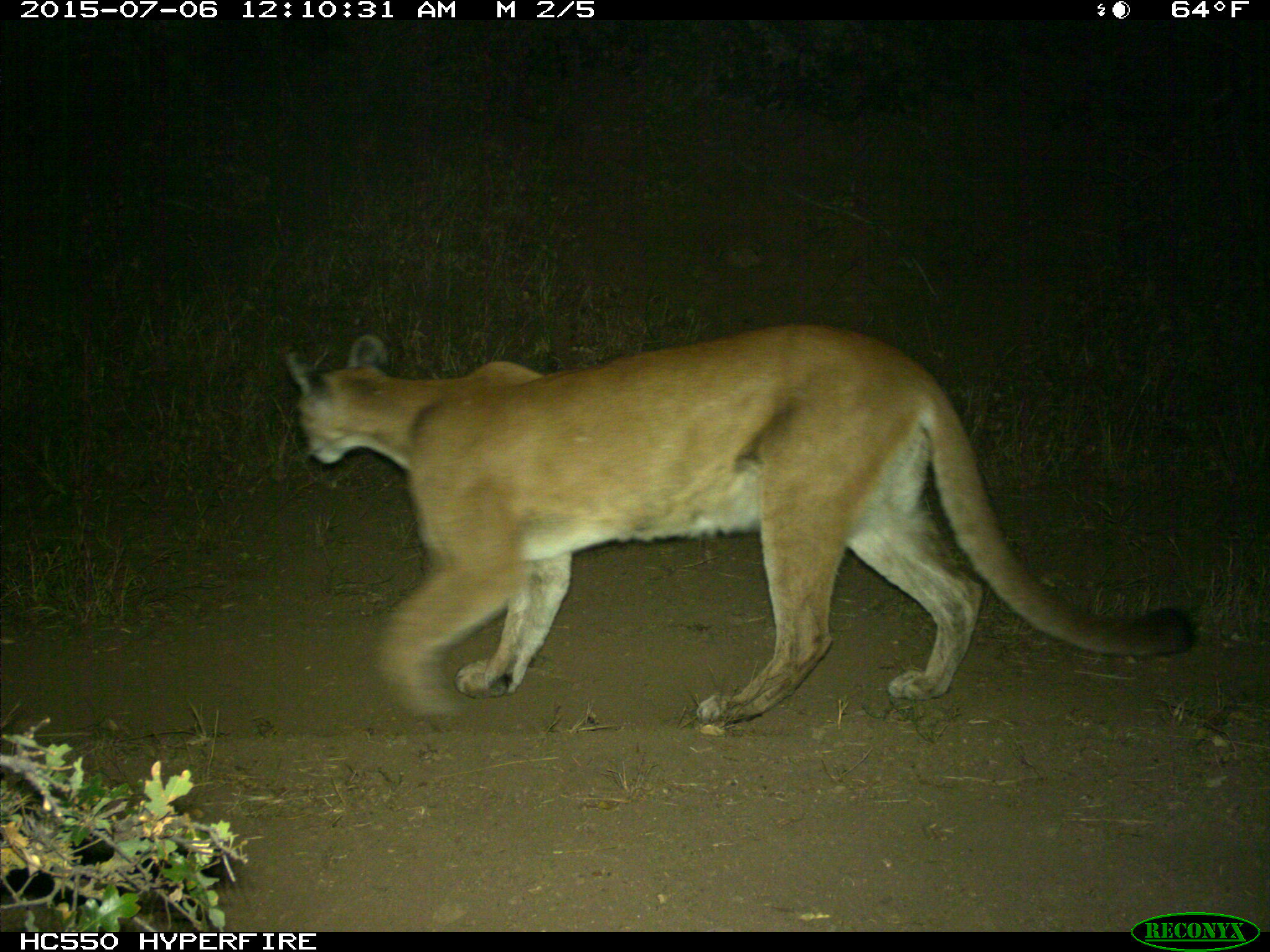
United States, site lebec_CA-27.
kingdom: Animalia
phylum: Chordata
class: Mammalia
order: Carnivora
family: Felidae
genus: Puma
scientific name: Puma concolor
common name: mountain lion